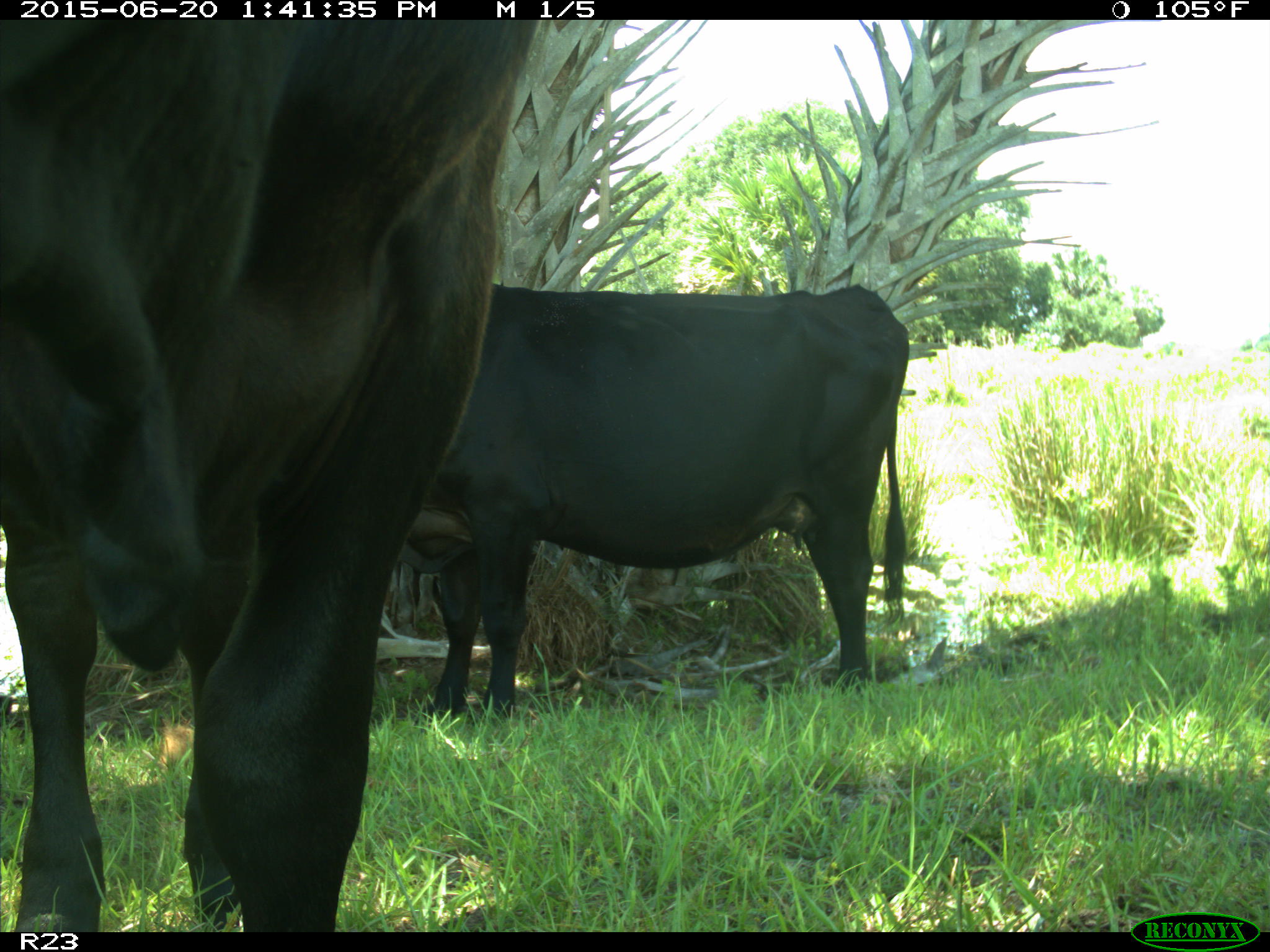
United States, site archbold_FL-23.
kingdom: Animalia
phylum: Chordata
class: Mammalia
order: Artiodactyla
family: Bovidae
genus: Bos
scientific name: Bos taurus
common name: domestic cow